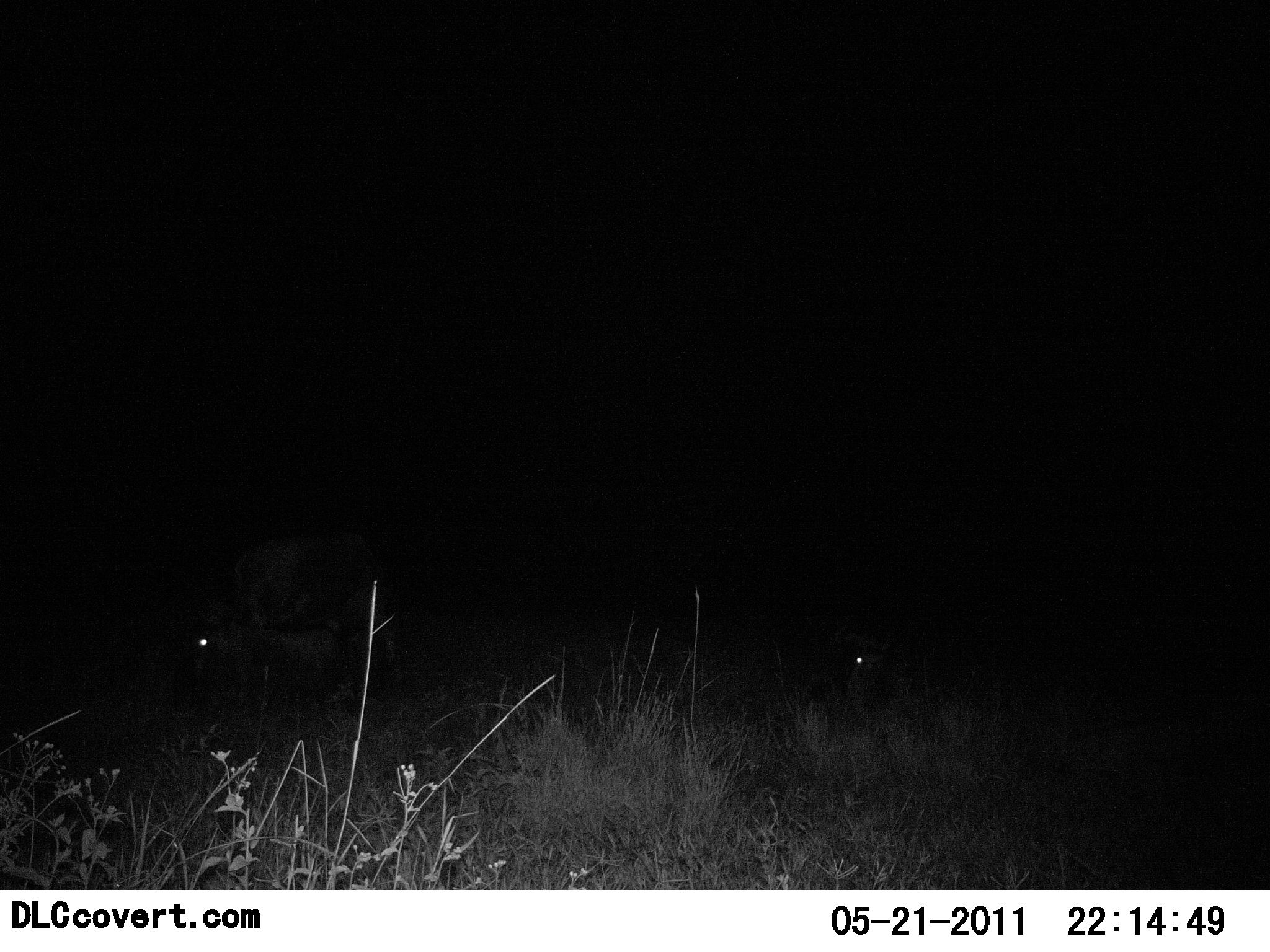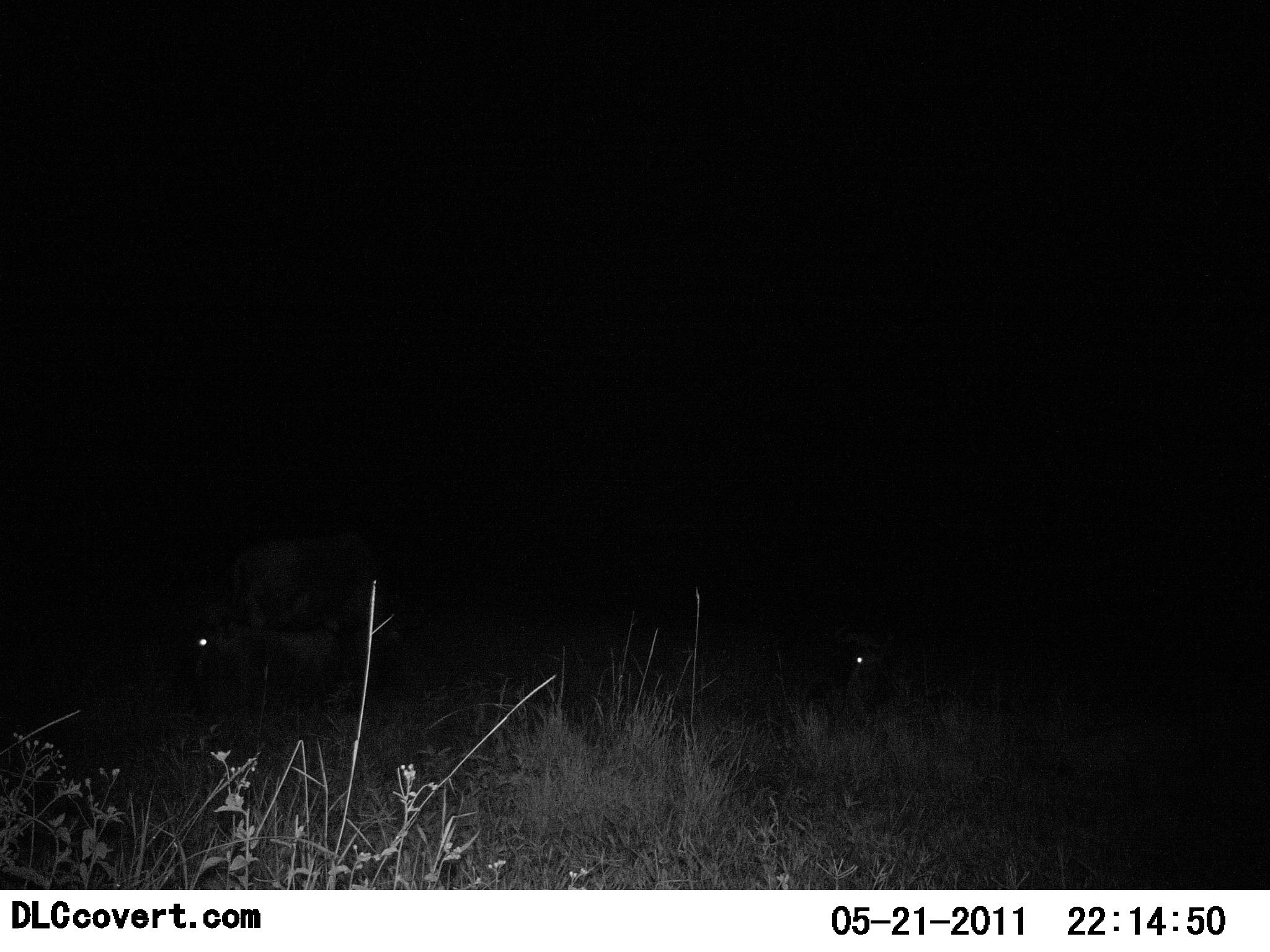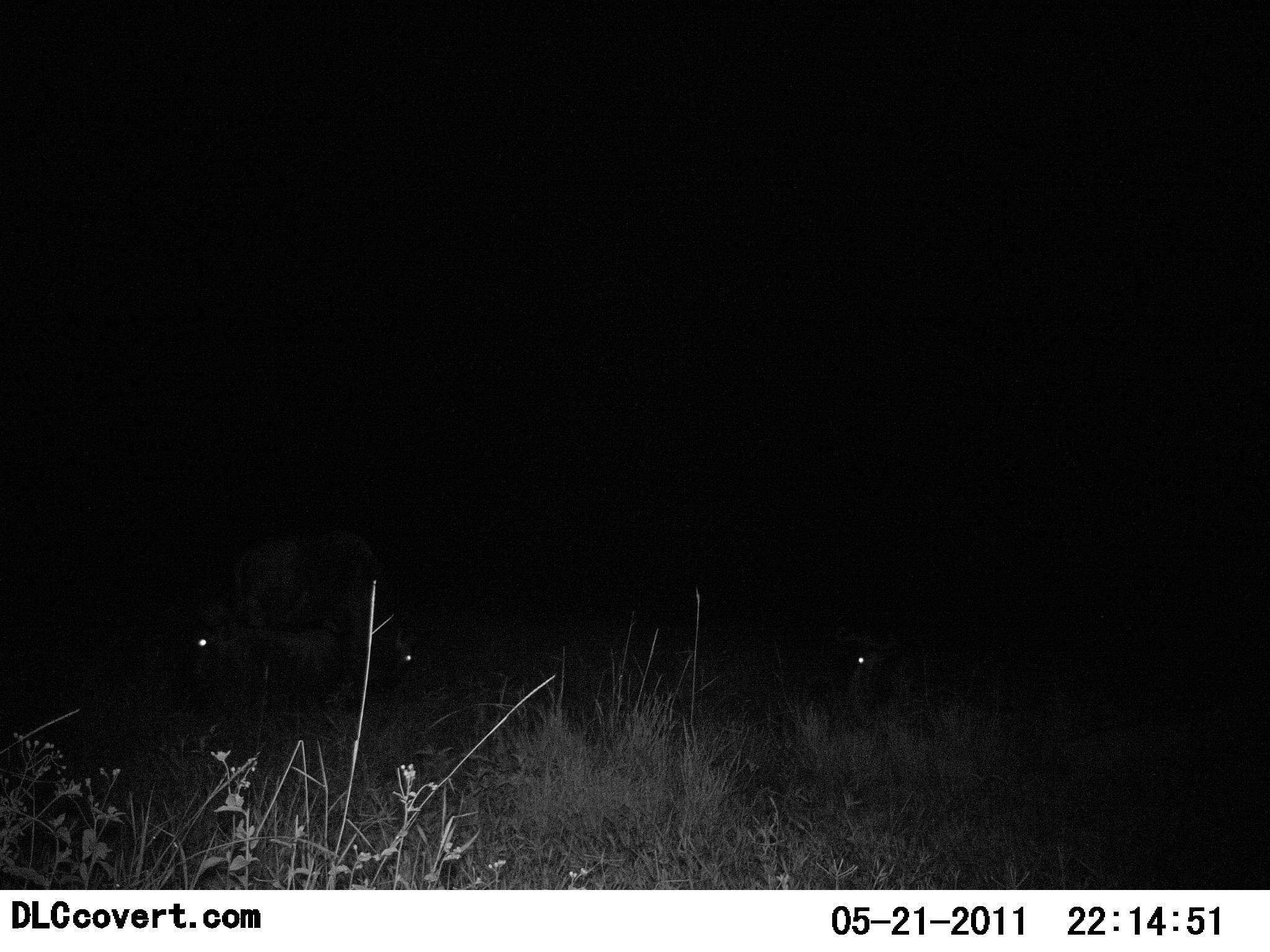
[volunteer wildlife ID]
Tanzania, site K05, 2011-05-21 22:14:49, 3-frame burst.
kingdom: Animalia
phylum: Chordata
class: Mammalia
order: Artiodactyla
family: Bovidae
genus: Connochaetes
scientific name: Connochaetes taurinus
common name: blue wildebeest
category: wildebeest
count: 3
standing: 64%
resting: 64%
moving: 0%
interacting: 0%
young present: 9%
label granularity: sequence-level